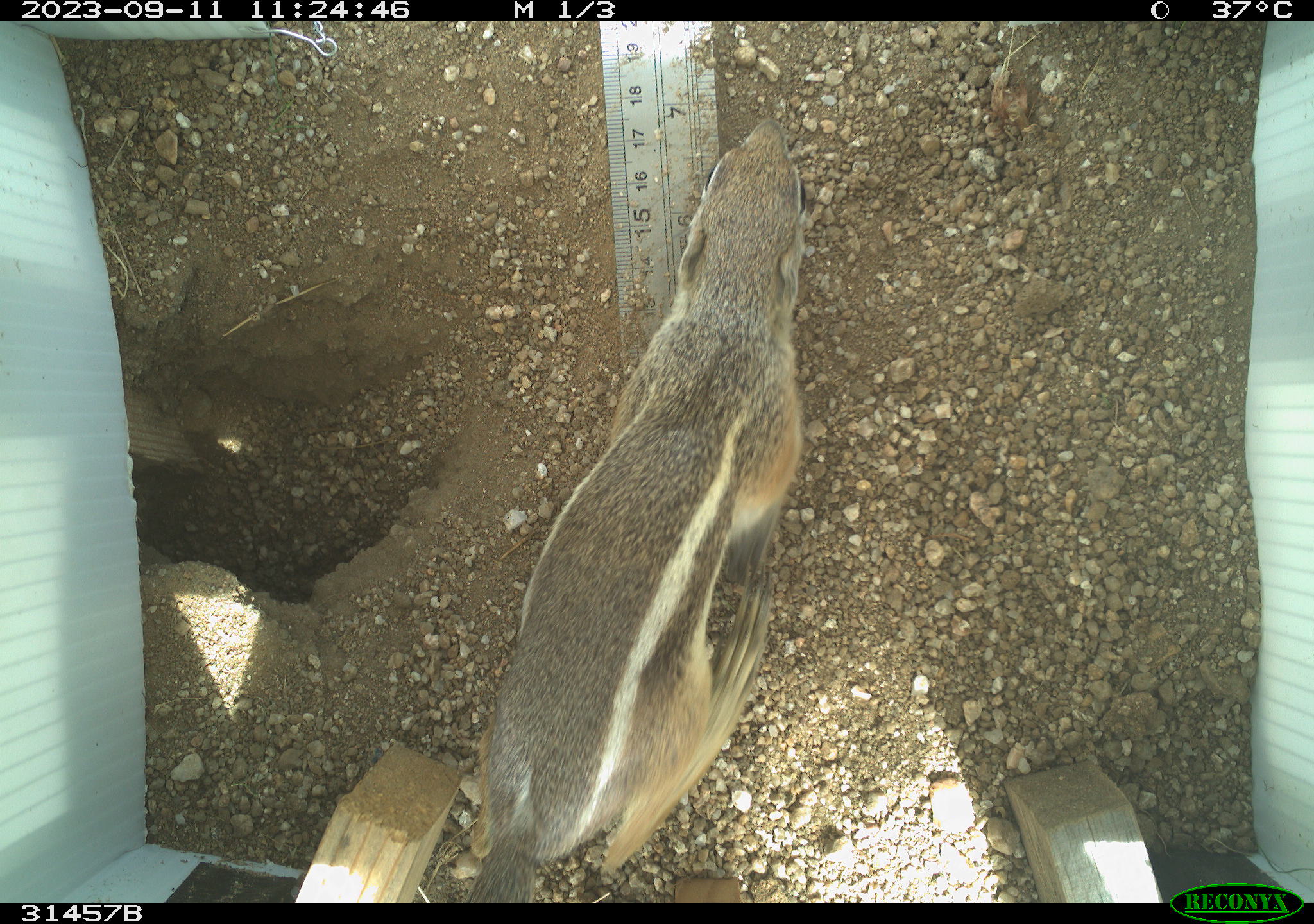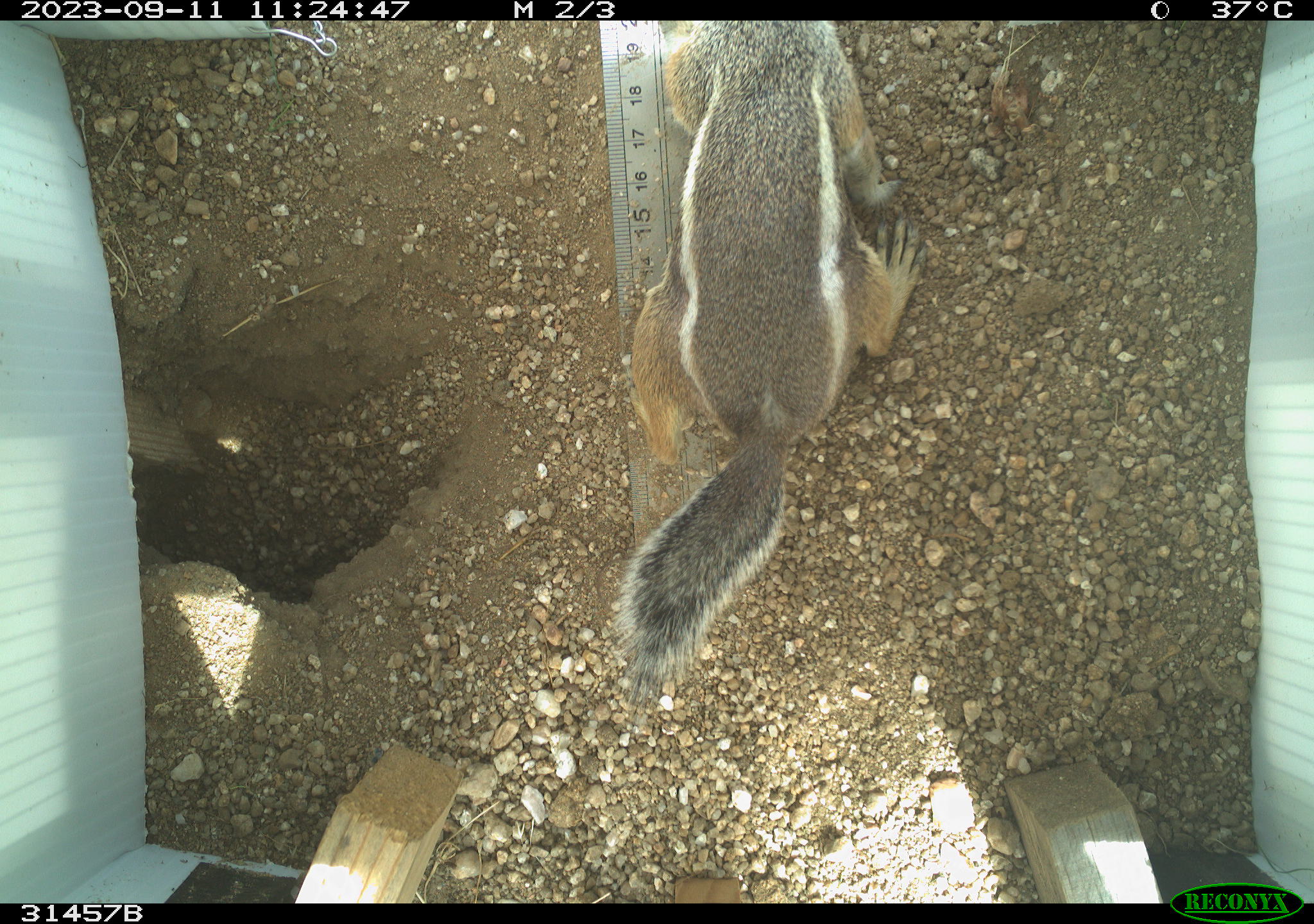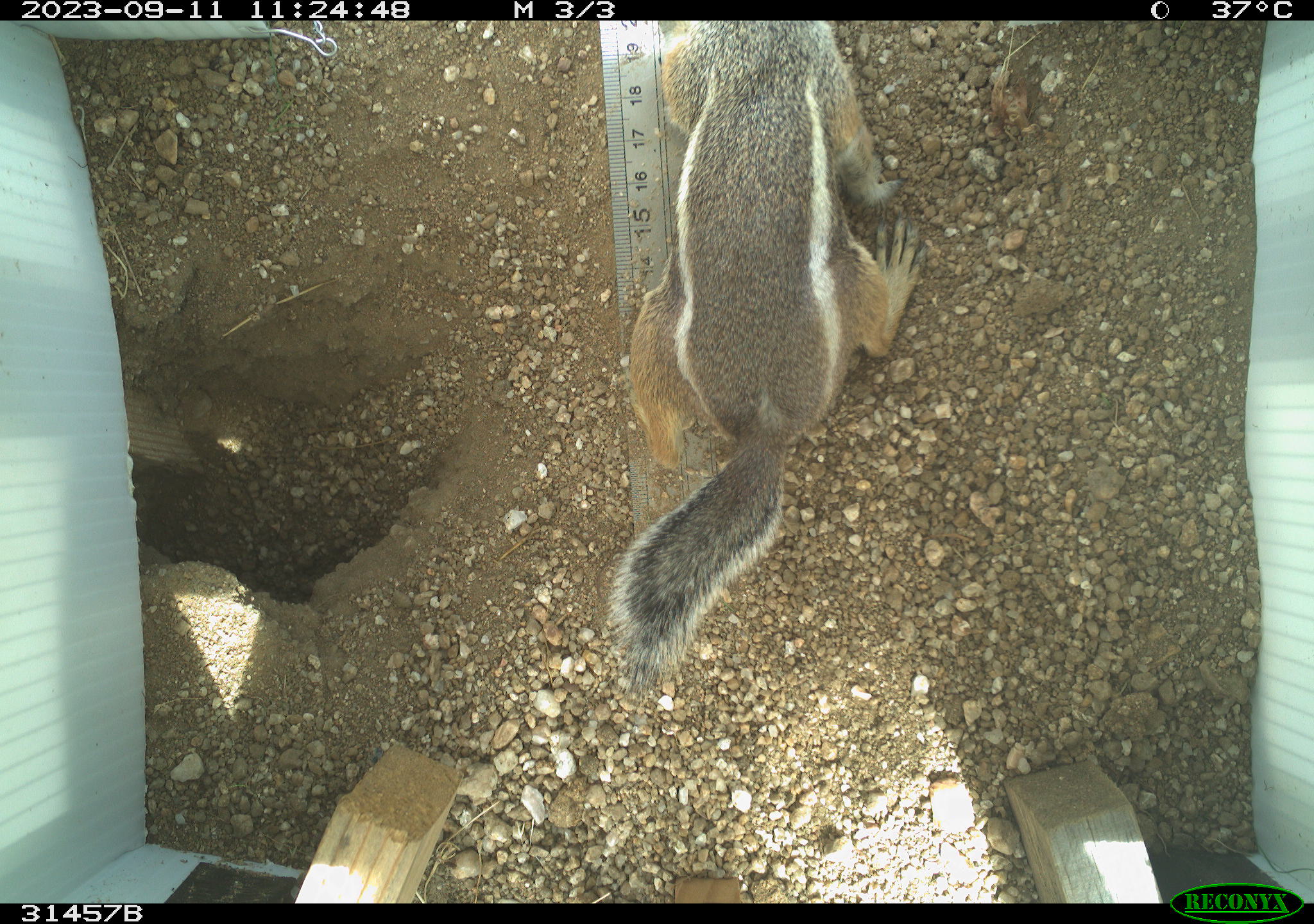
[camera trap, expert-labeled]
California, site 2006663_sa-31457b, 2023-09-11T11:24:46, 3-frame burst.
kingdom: Animalia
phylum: Chordata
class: Mammalia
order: Rodentia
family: Sciuridae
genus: Ammospermophilus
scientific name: Ammospermophilus leucurus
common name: white-tailed antelope squirrel